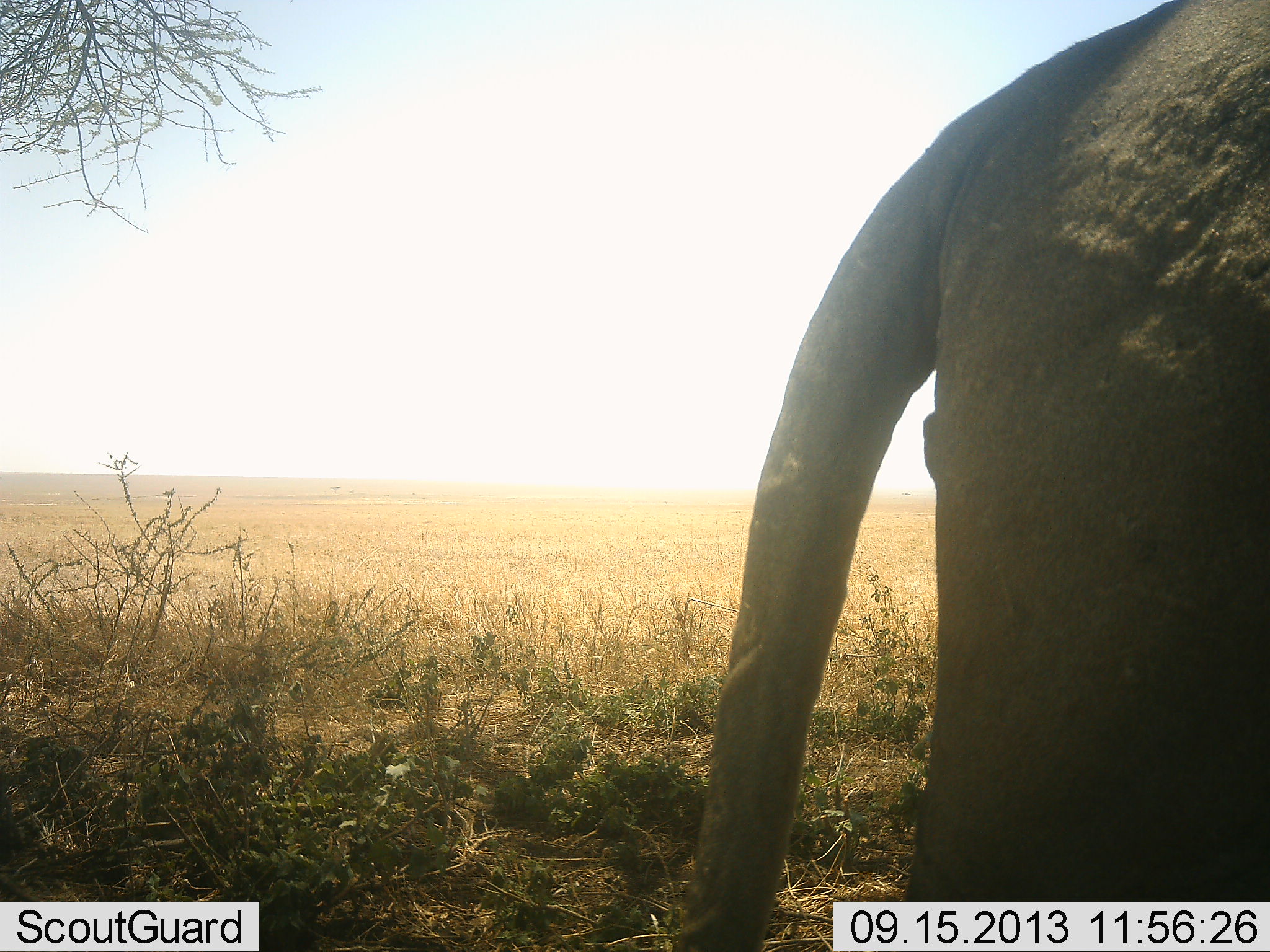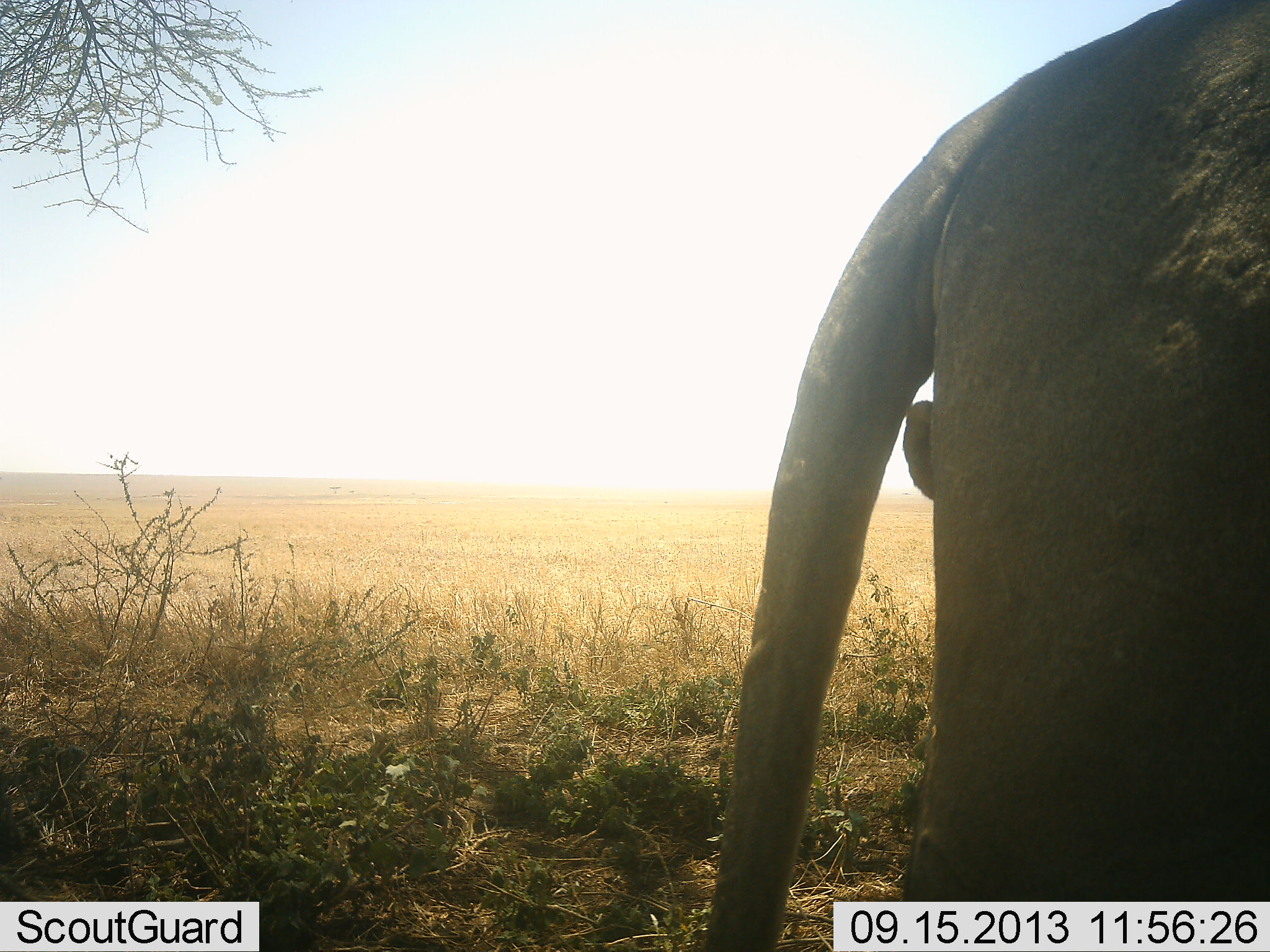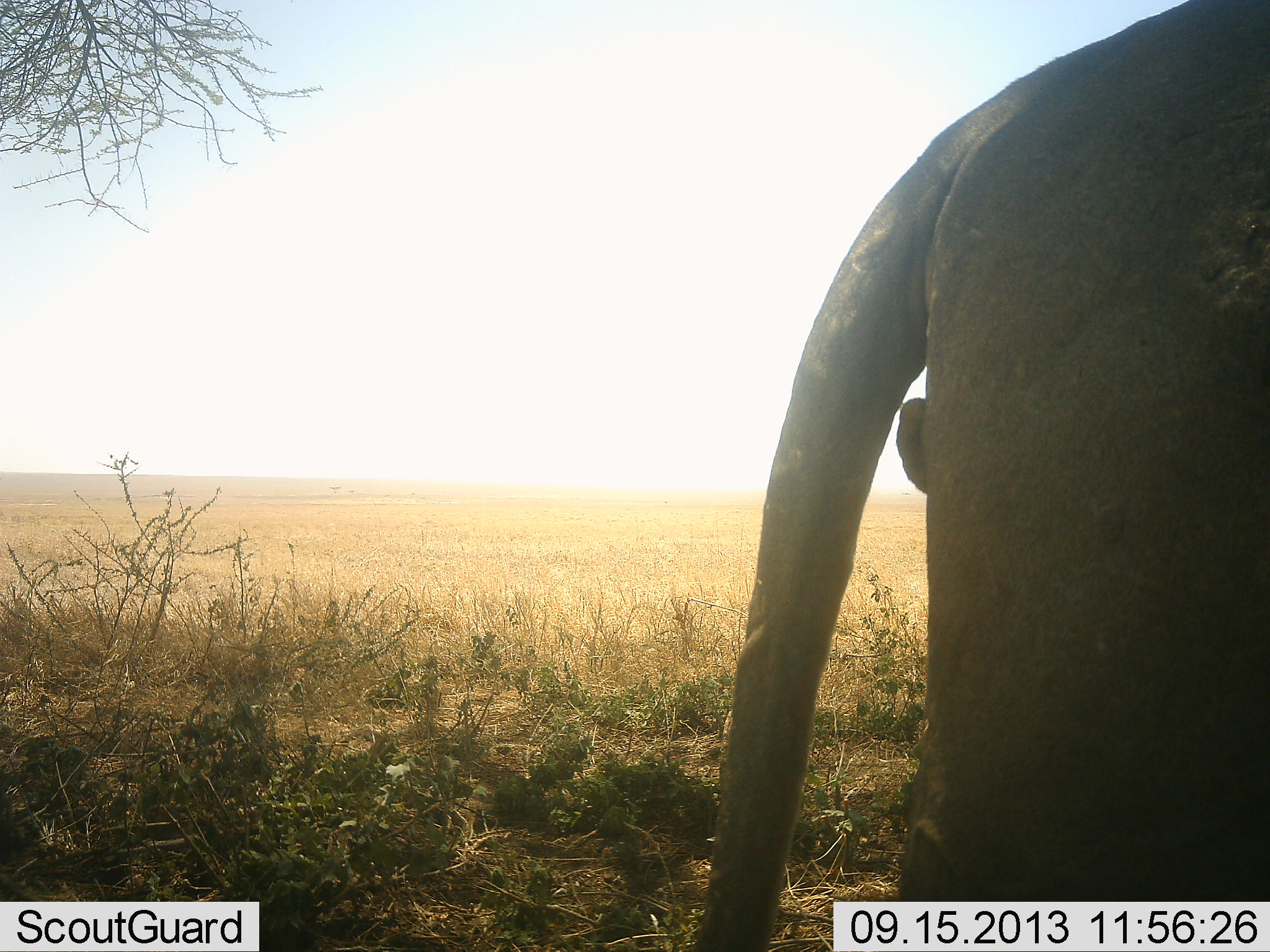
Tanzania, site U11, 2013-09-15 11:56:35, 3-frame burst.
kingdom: Animalia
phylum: Chordata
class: Mammalia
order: Proboscidea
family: Elephantidae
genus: Loxodonta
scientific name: Loxodonta africana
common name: african bush elephant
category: elephant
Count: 1.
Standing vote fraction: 80%.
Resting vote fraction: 0%.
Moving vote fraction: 20%.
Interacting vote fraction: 0%.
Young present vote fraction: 0%.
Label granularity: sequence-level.